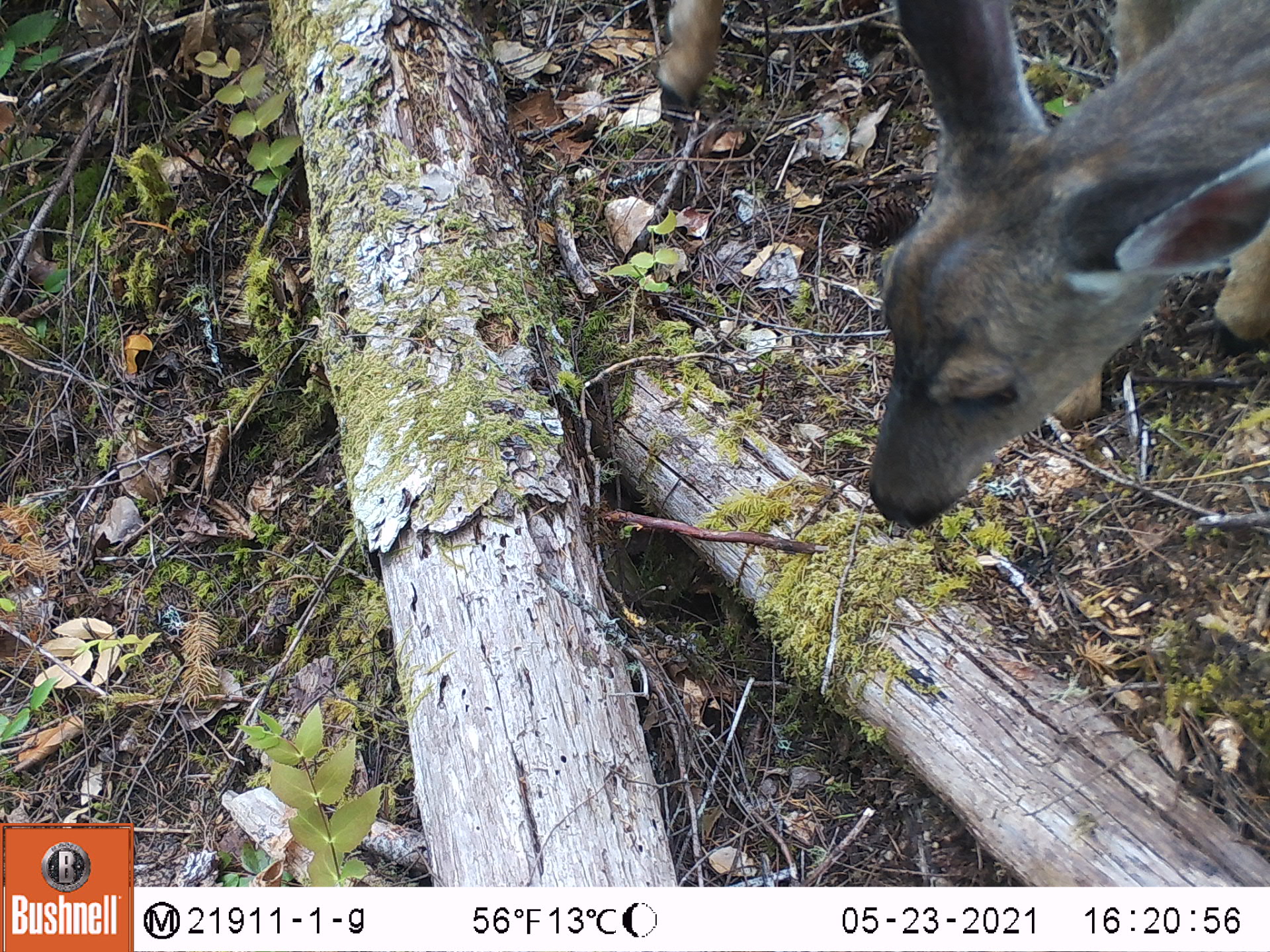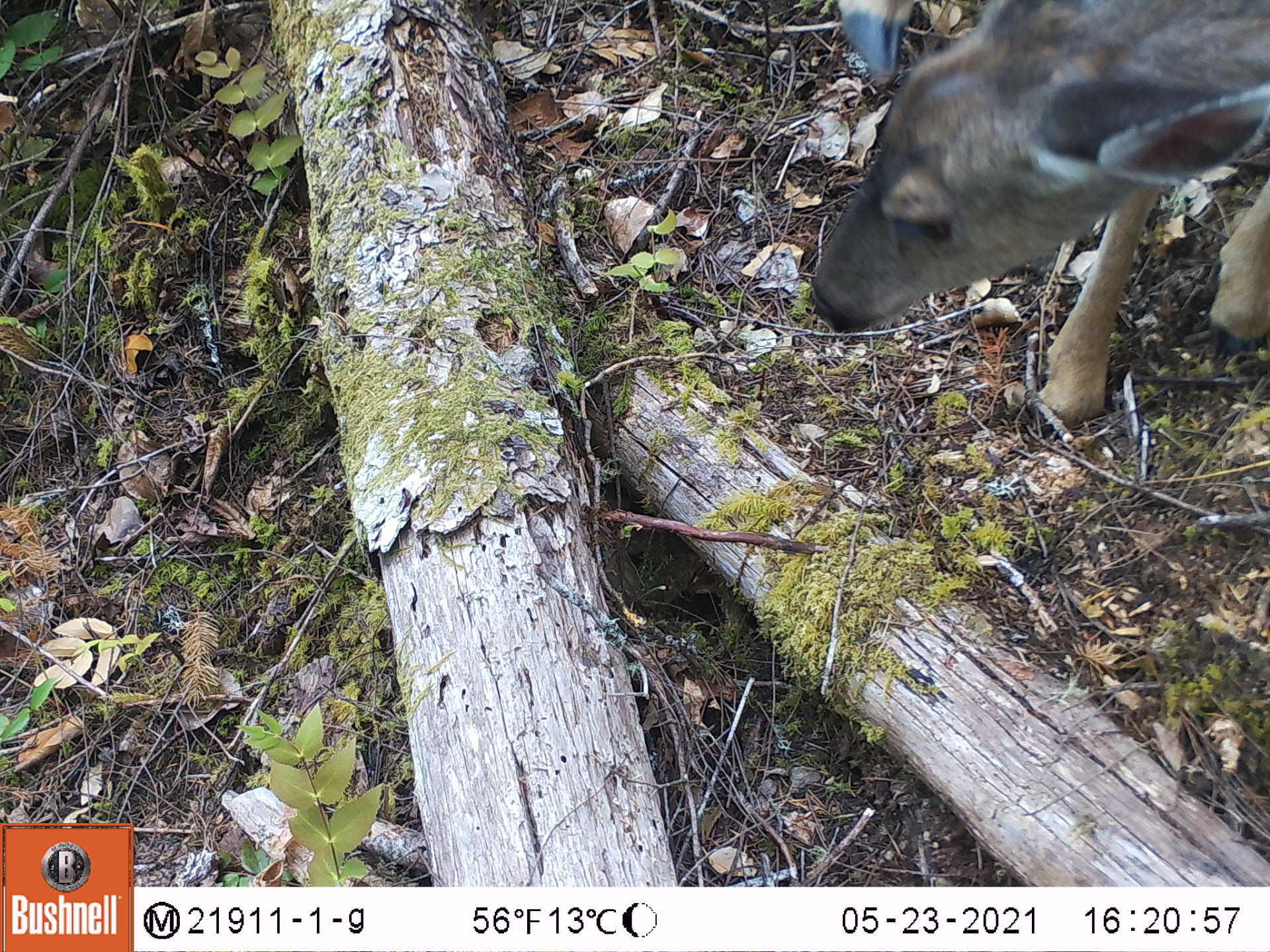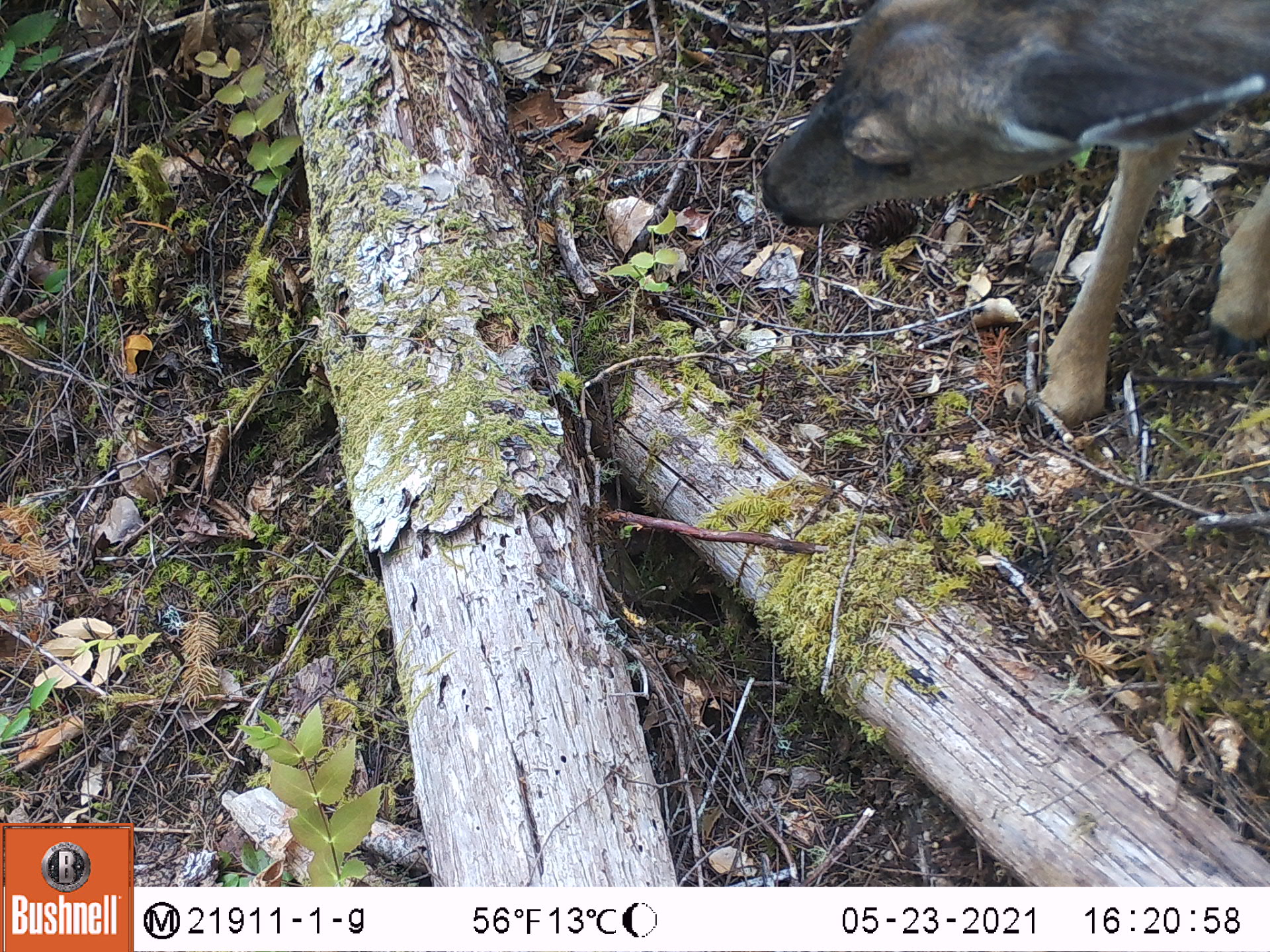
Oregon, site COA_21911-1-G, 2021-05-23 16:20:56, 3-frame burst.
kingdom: Animalia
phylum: Chordata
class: Mammalia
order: Artiodactyla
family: Cervidae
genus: Odocoileus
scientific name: Odocoileus hemionus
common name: black-tailed deer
Black-tailed deer (Odocoileus hemionus).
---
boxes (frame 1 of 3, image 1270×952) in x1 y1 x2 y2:
black-tailed deer: 646 5 1268 535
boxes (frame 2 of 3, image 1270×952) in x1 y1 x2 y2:
black-tailed deer: 798 3 1264 438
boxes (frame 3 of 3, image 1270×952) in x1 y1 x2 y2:
black-tailed deer: 751 0 1264 436